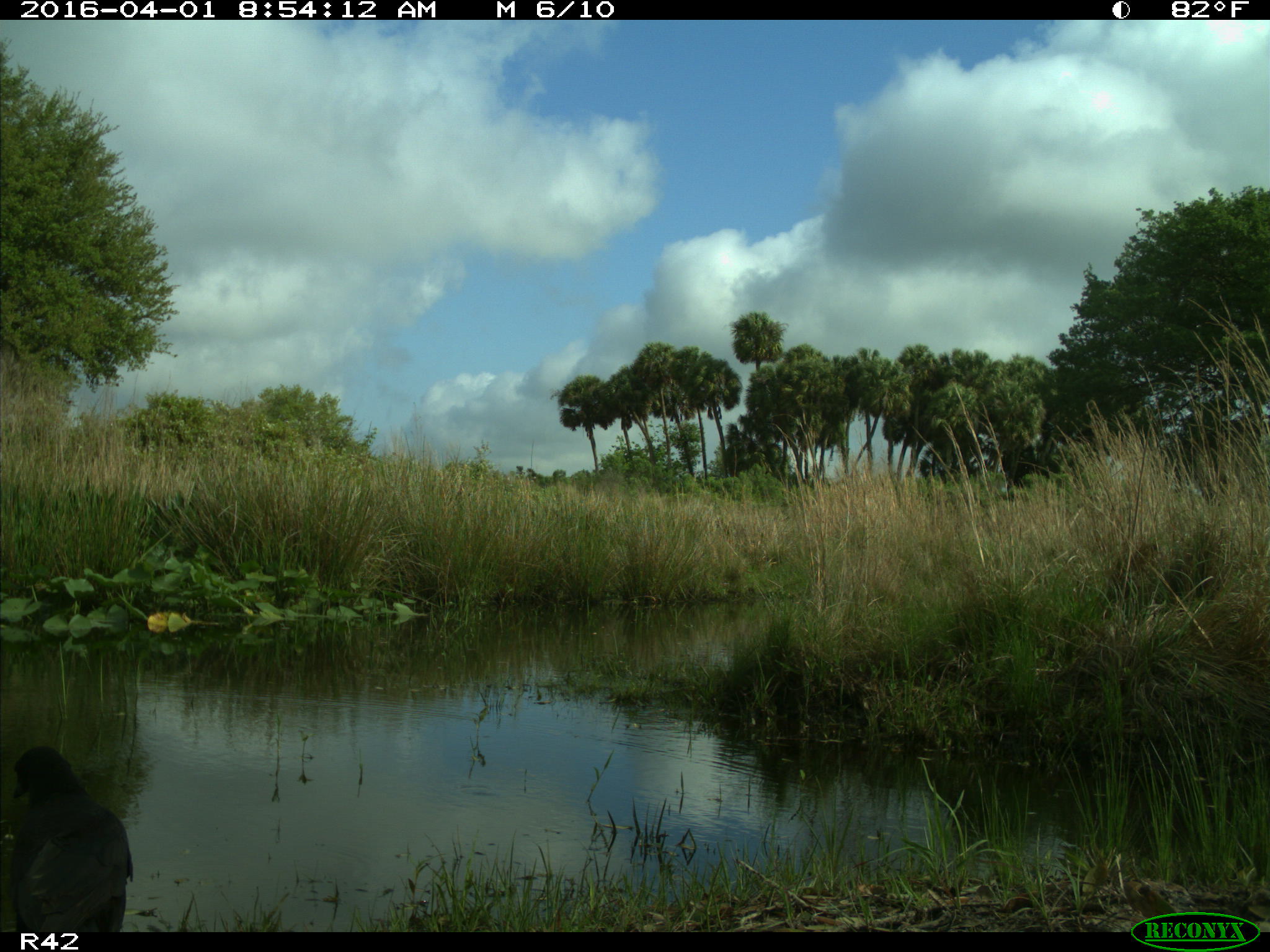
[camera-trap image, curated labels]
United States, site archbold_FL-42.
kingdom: Animalia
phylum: Chordata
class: Aves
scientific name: Aves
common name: birds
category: unidentified bird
Unidentified bird (birds) (Aves).